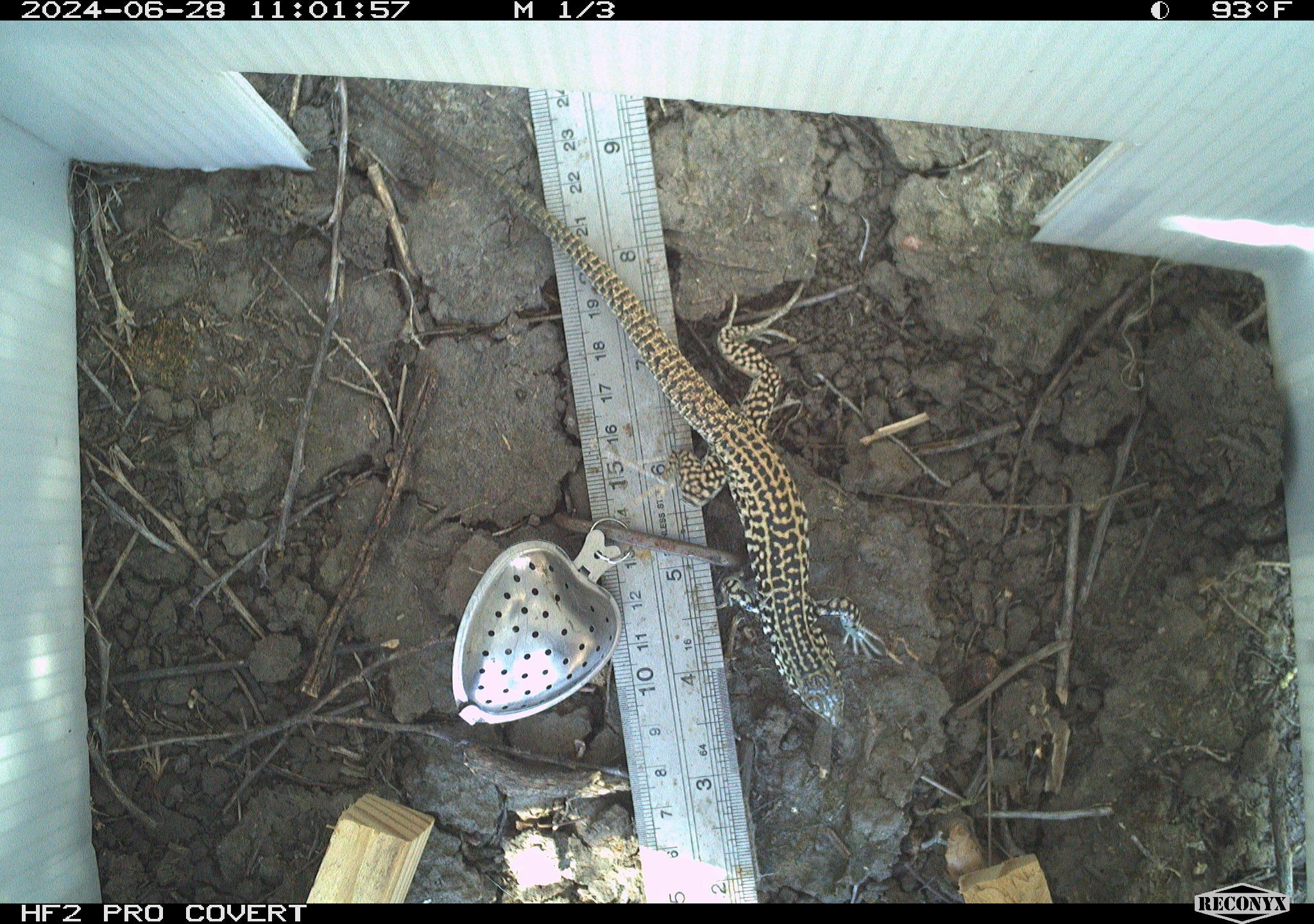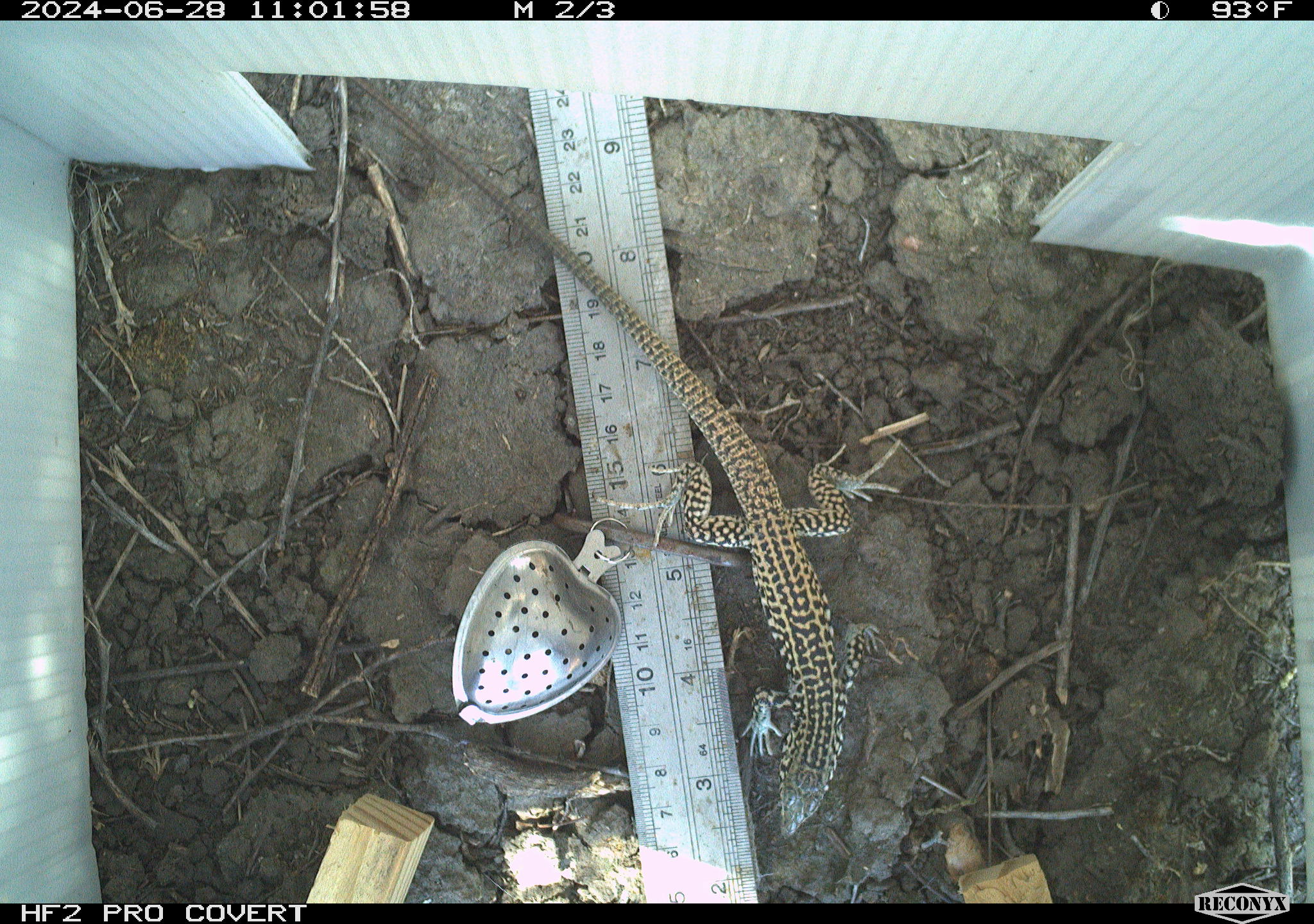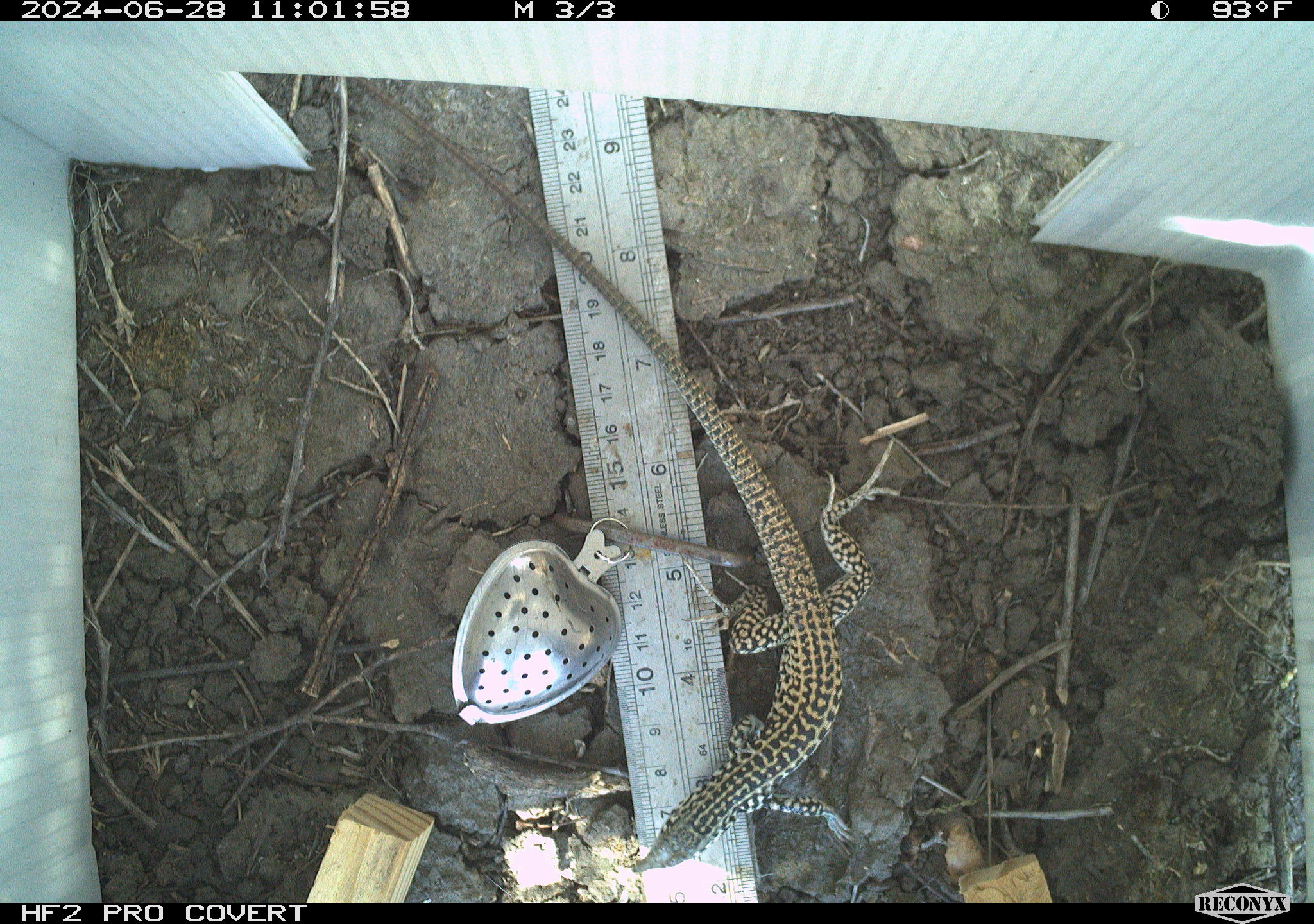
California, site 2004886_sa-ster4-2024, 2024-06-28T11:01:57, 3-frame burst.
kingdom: Animalia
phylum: Chordata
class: Reptilia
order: Squamata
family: Teiidae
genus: Aspidoscelis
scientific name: Aspidoscelis tigris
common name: western whiptail